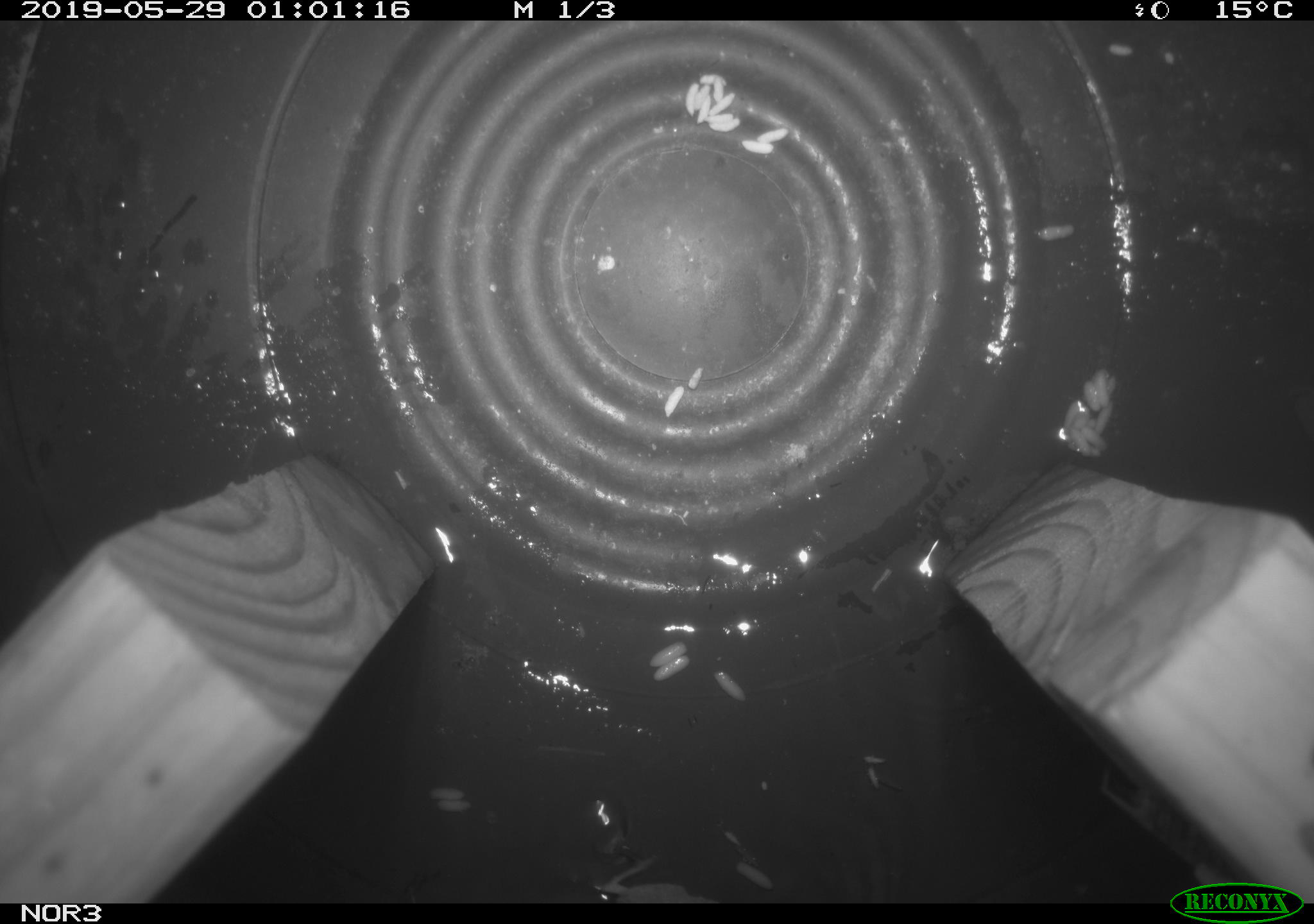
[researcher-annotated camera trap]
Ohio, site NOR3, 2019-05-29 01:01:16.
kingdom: Animalia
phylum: Chordata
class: Mammalia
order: Rodentia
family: Cricetidae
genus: Microtus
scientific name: Microtus pennsylvanicus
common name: meadow vole